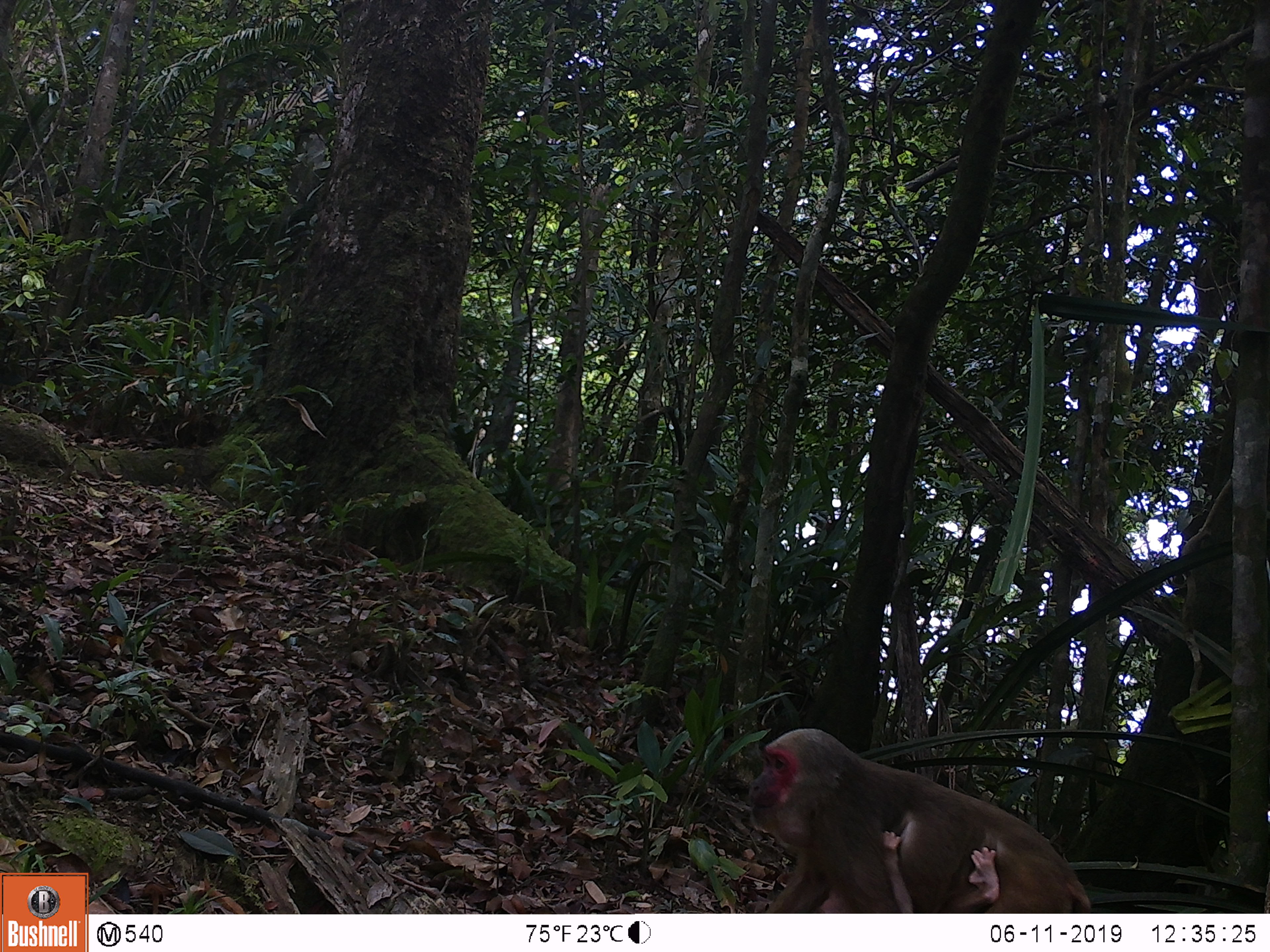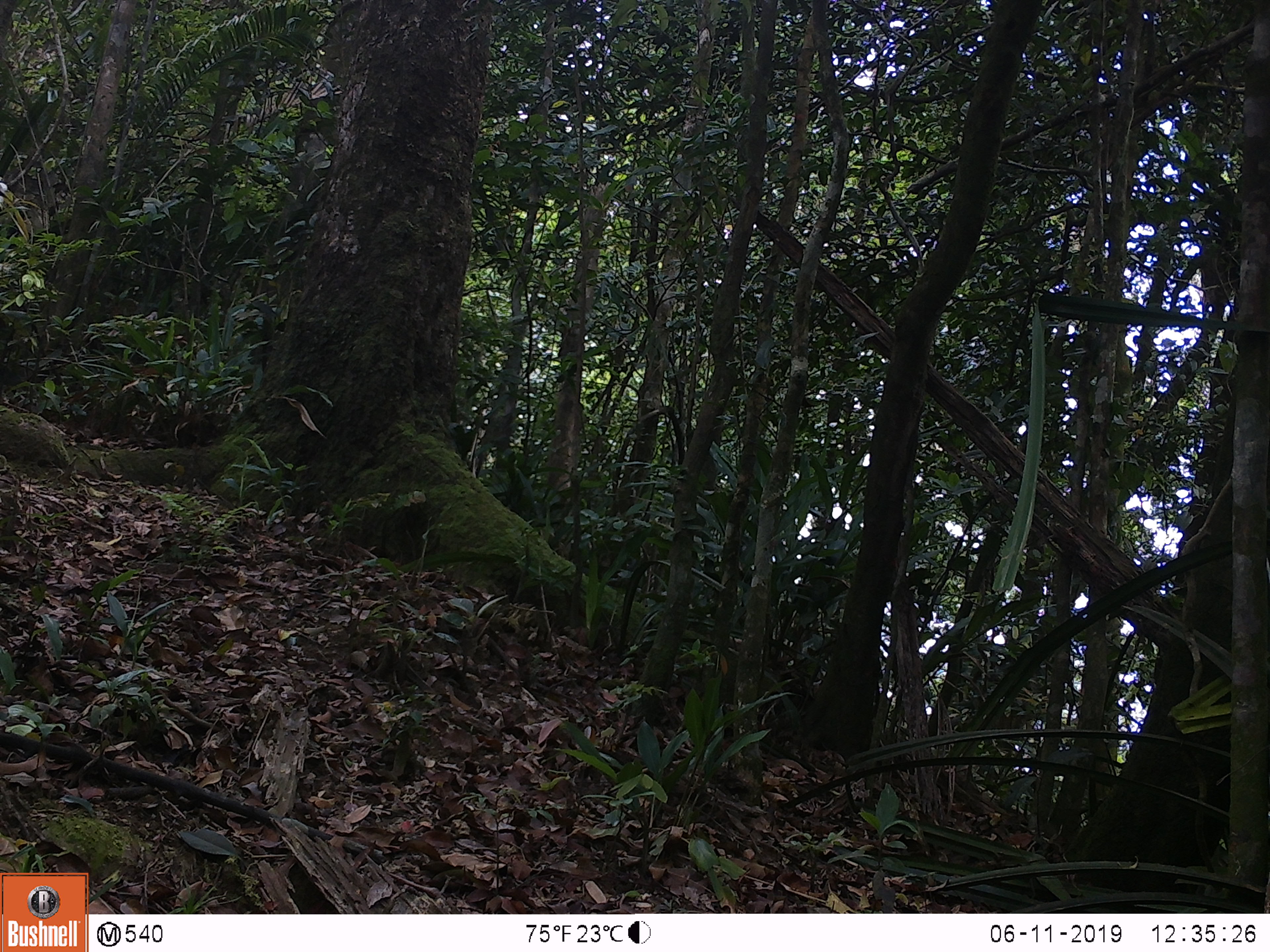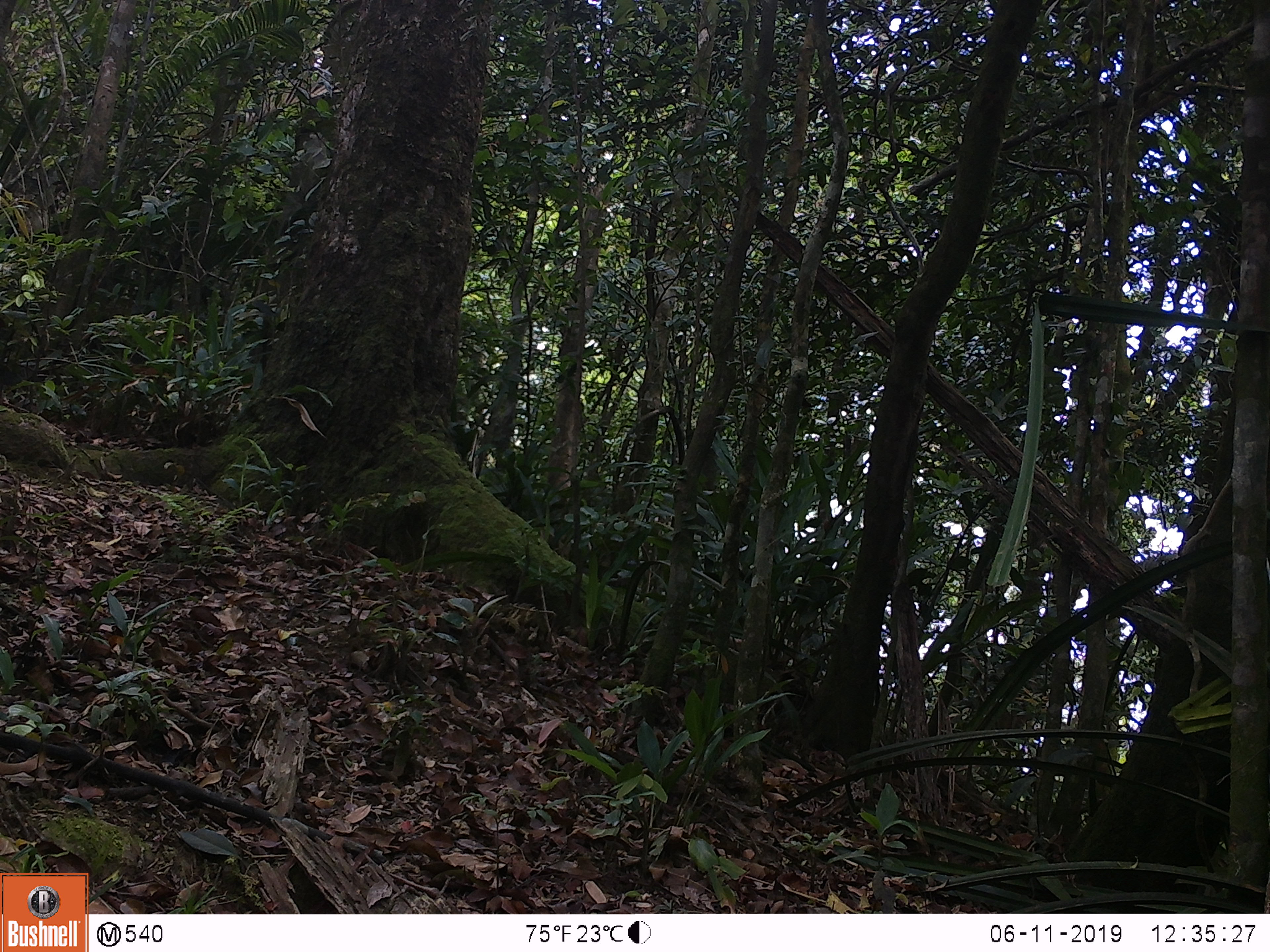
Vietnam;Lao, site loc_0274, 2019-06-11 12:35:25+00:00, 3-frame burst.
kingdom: Animalia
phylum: Chordata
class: Mammalia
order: Primates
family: Cercopithecidae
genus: Macaca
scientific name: Macaca arctoides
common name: stump-tailed macaque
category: stump tailed macaque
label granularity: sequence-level